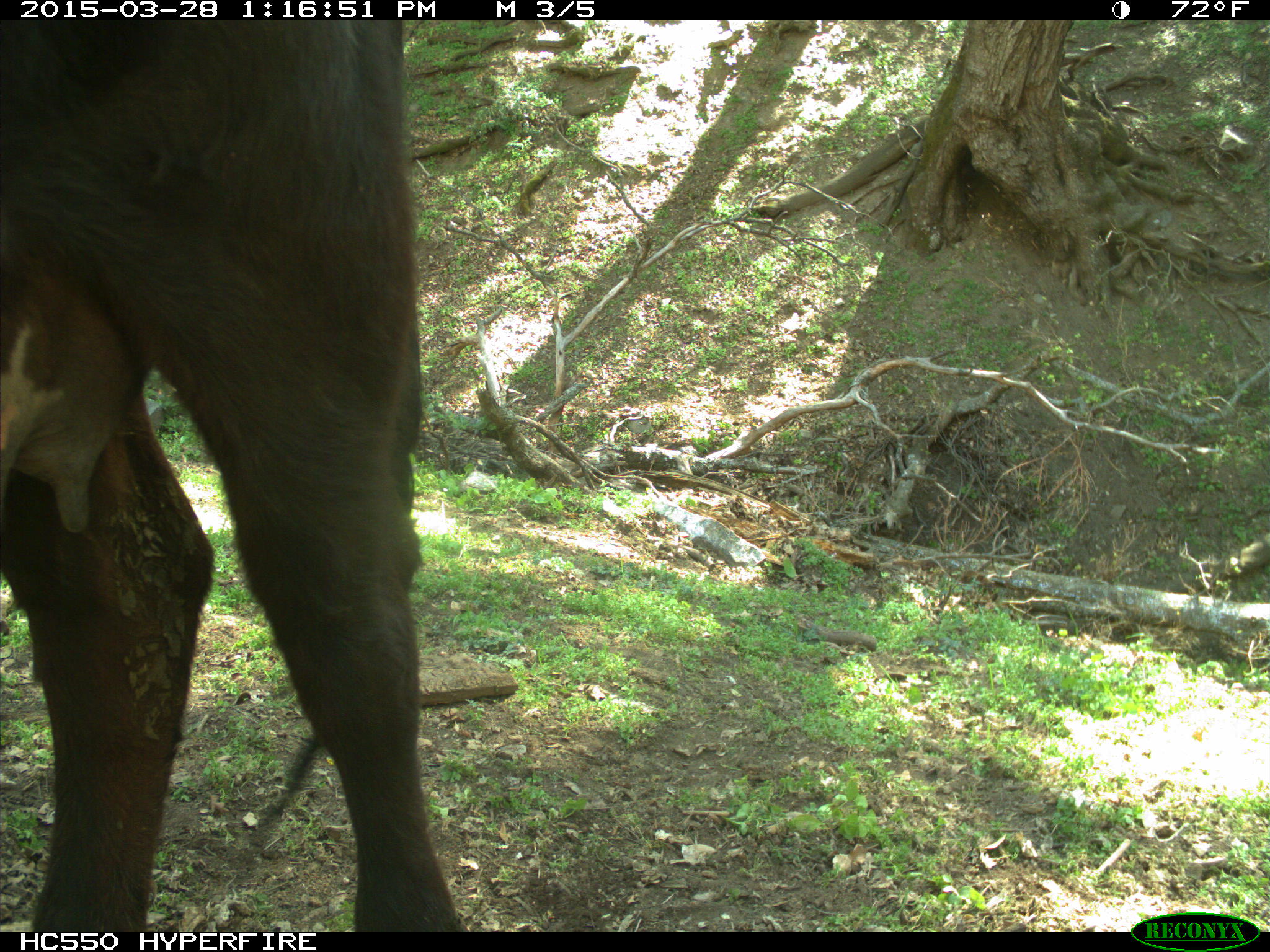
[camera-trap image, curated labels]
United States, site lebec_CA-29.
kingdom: Animalia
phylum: Chordata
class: Mammalia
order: Artiodactyla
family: Bovidae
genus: Bos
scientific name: Bos taurus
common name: domestic cow